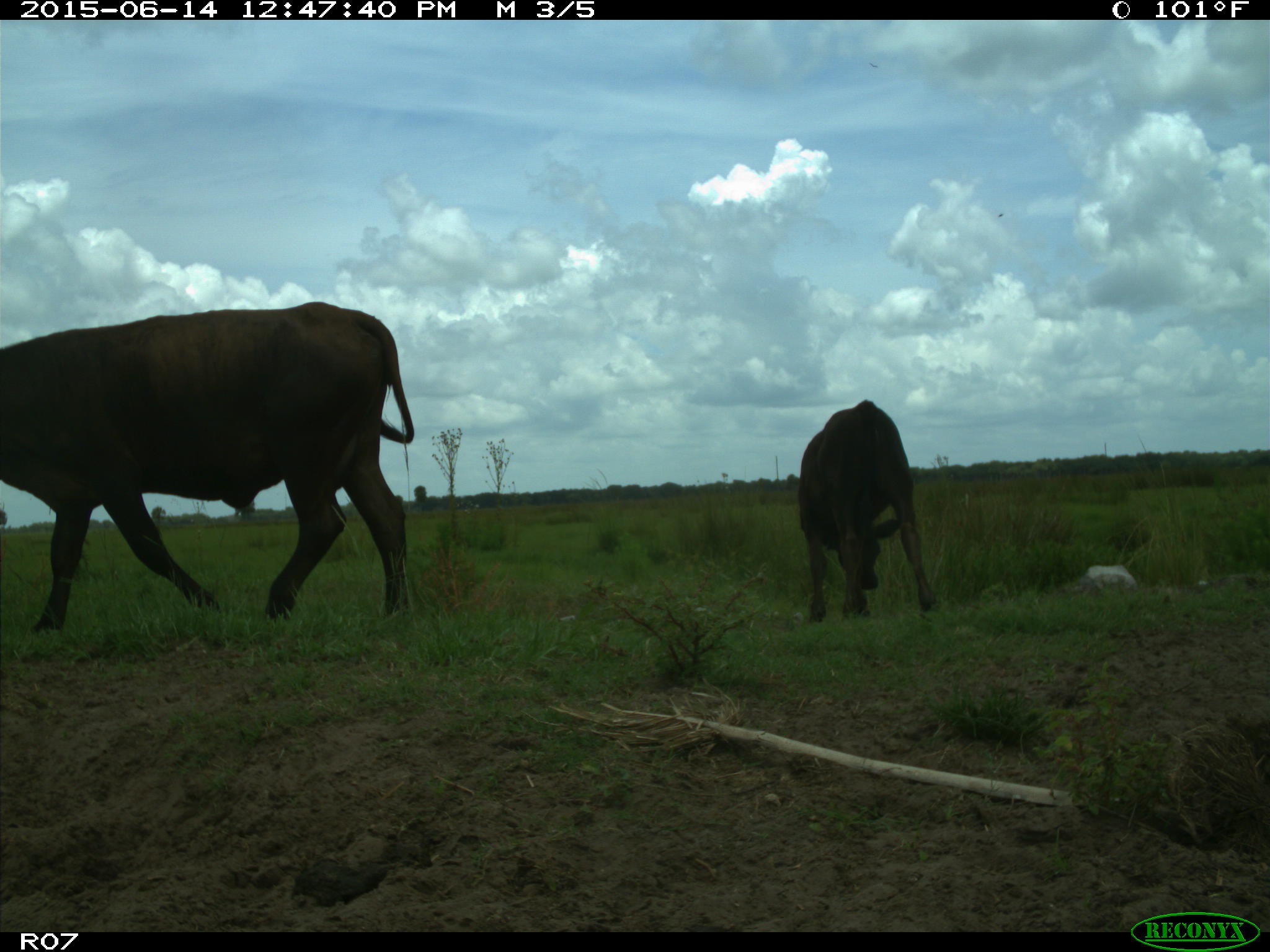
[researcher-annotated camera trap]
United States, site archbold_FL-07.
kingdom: Animalia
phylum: Chordata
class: Mammalia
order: Artiodactyla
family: Bovidae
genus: Bos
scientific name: Bos taurus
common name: domestic cow